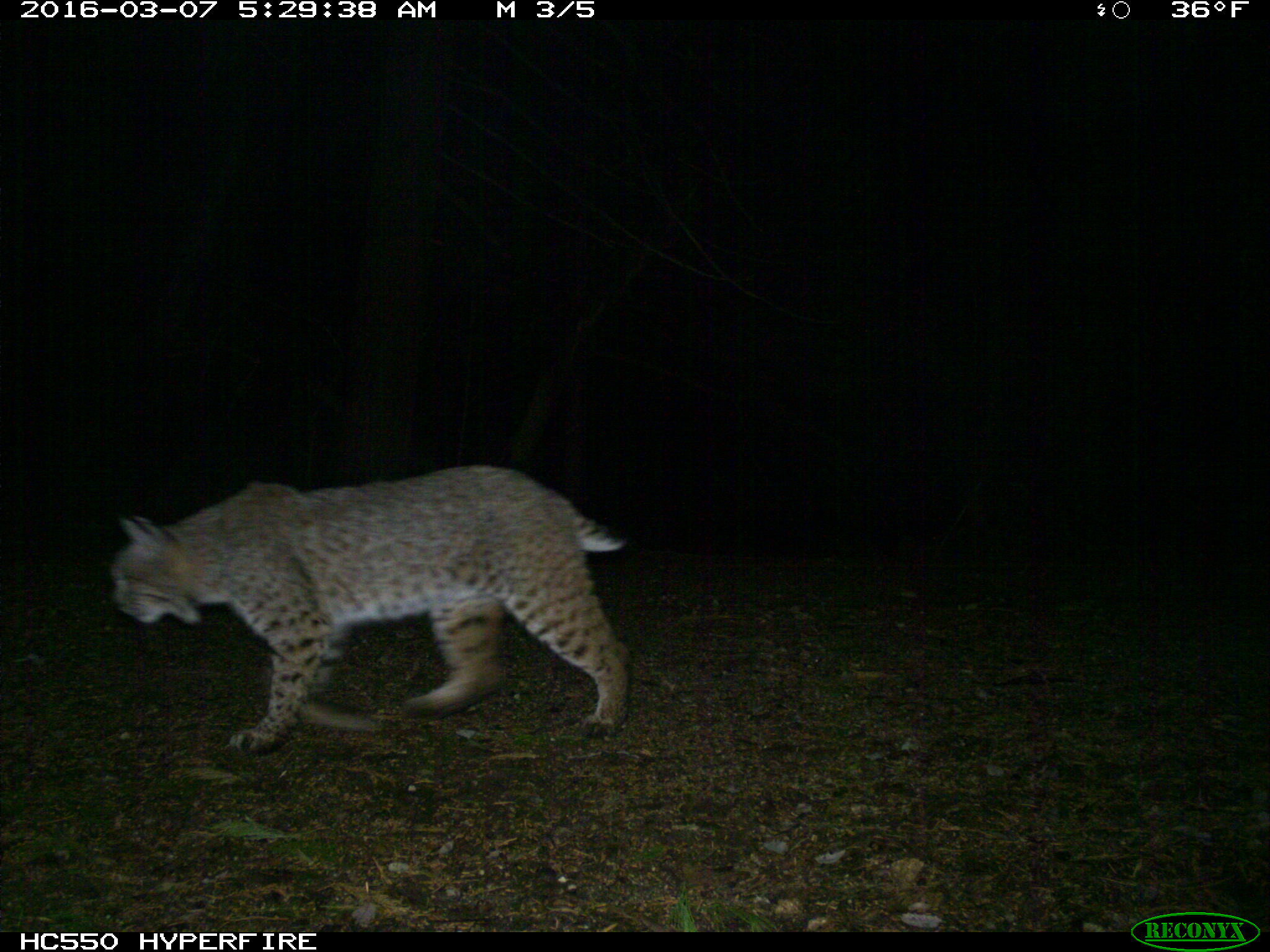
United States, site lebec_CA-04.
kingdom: Animalia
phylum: Chordata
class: Mammalia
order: Carnivora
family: Felidae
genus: Lynx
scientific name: Lynx rufus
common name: bobcat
Lynx rufus (bobcat).